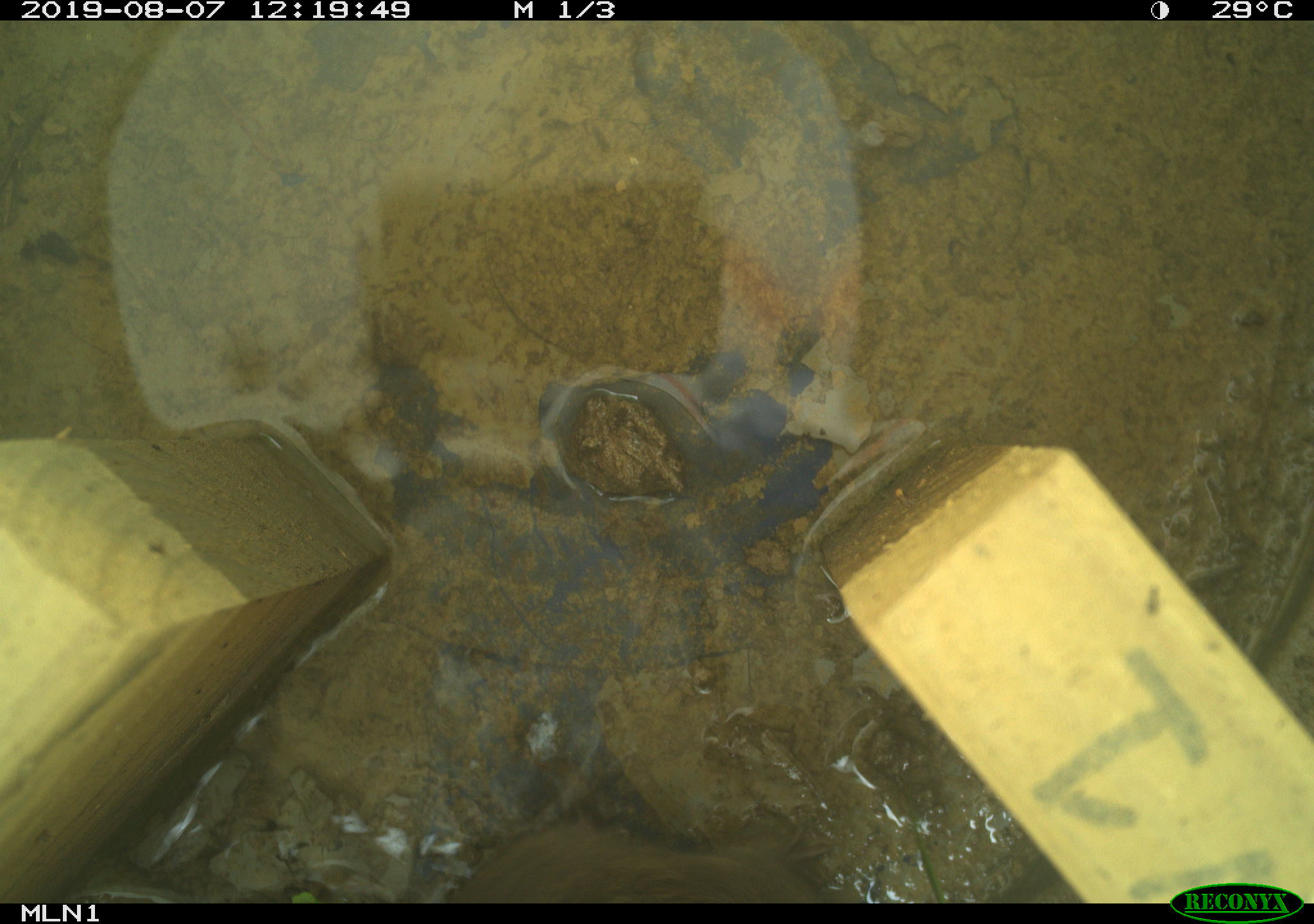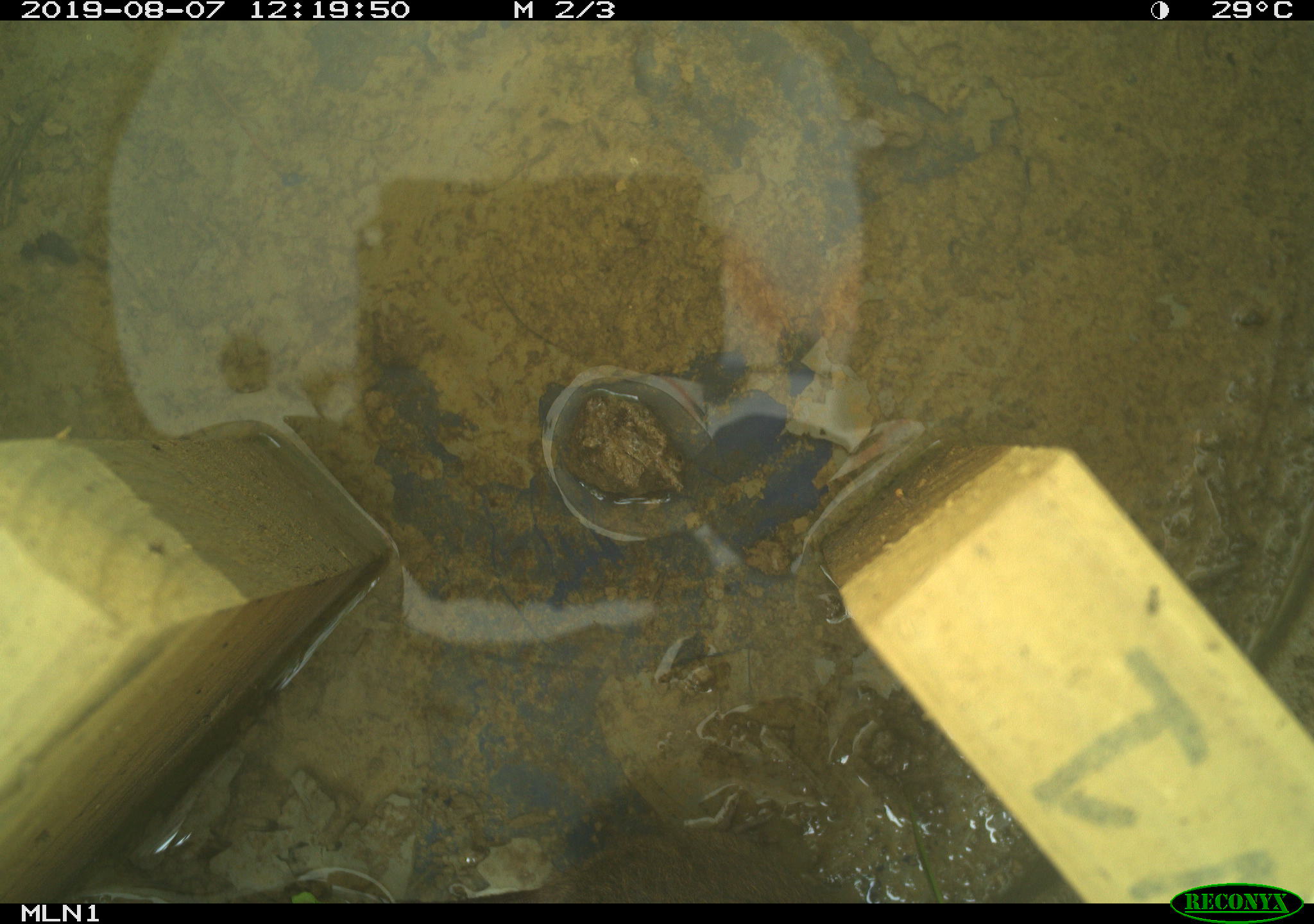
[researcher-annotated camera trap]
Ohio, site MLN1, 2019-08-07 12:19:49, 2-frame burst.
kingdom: Animalia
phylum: Chordata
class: Mammalia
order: Rodentia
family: Cricetidae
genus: Microtus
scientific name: Microtus pennsylvanicus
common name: meadow vole